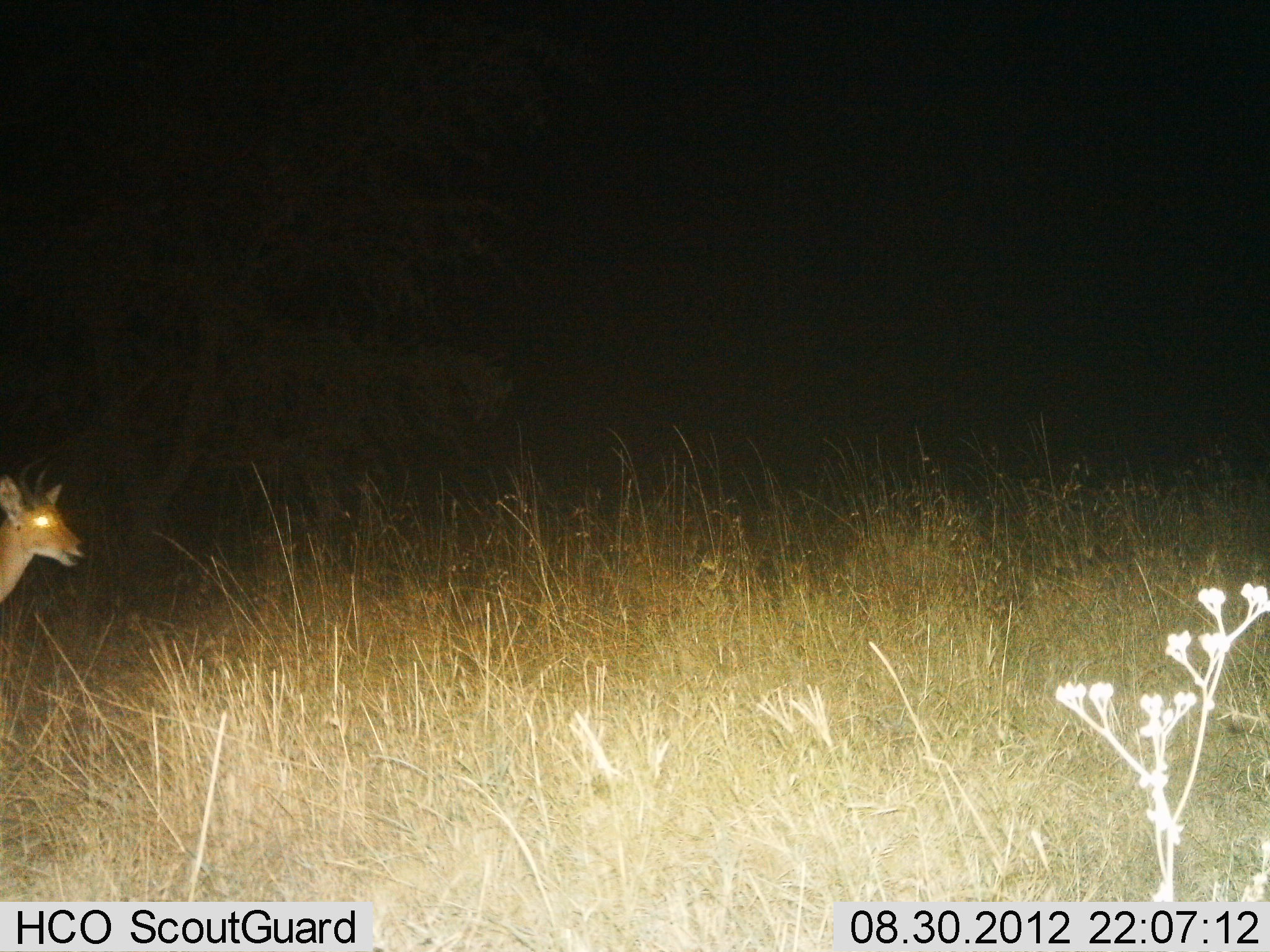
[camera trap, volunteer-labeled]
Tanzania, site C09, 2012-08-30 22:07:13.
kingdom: Animalia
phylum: Chordata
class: Mammalia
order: Artiodactyla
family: Bovidae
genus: Redunca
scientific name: Redunca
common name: reedbuck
Reedbuck (Redunca), count 1. Behavior (volunteer vote fractions): standing 90%, resting 0%, moving 10%, interacting 0%. Young present (vote fraction): 0%. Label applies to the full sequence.